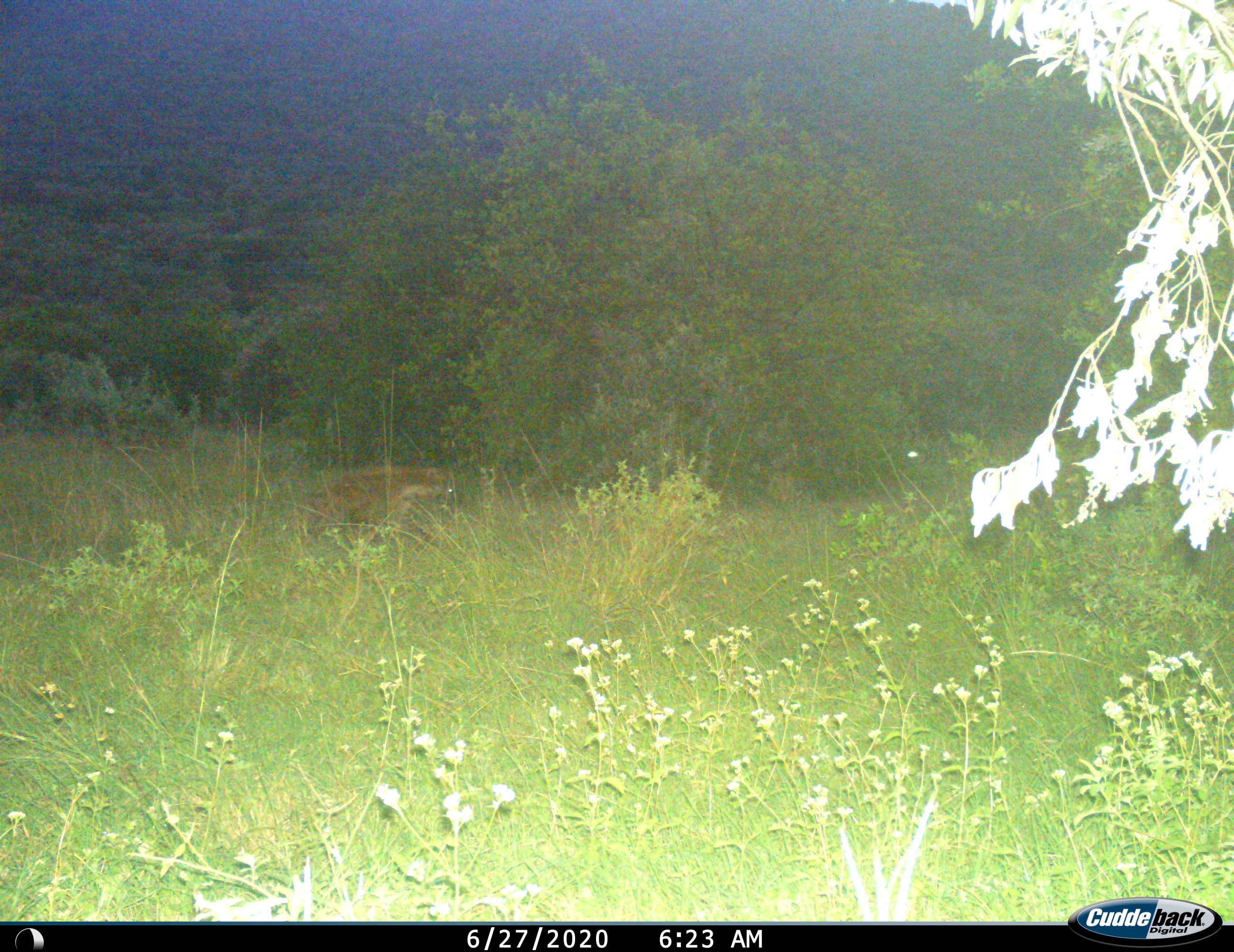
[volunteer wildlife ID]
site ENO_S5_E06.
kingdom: Animalia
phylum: Chordata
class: Mammalia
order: Carnivora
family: Hyaenidae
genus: Crocuta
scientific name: Crocuta crocuta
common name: spotted hyena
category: hyenaspotted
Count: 1.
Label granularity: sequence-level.